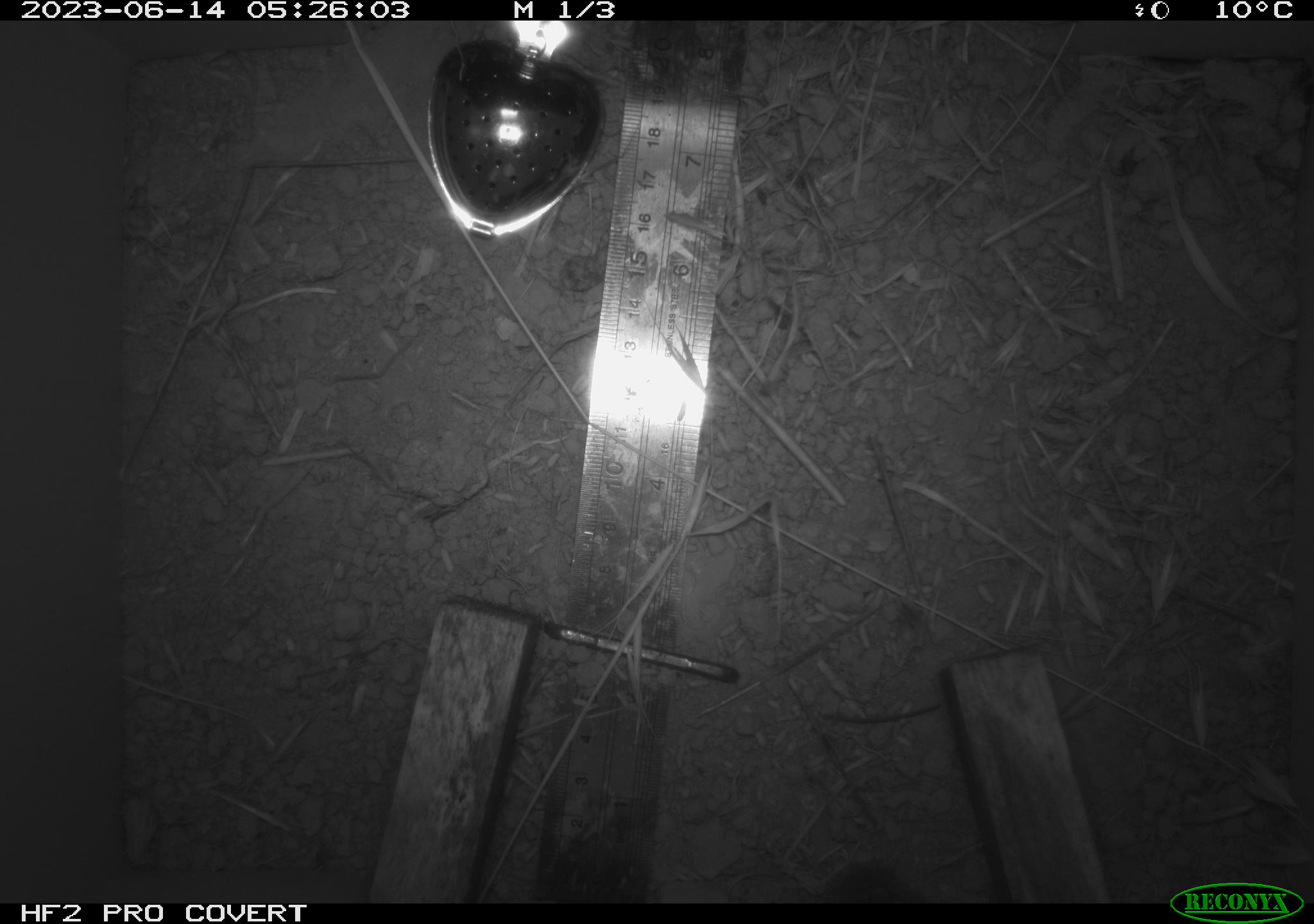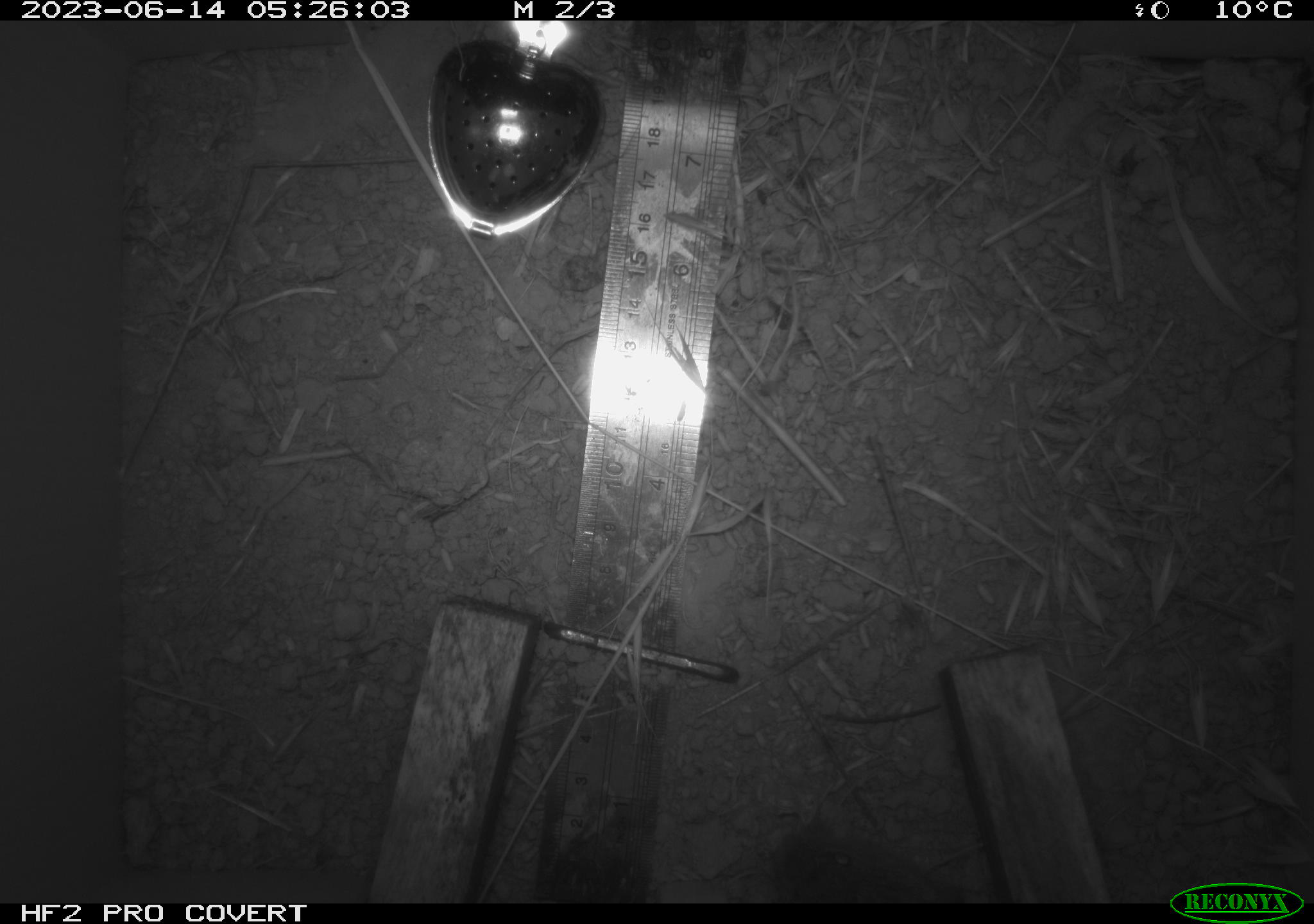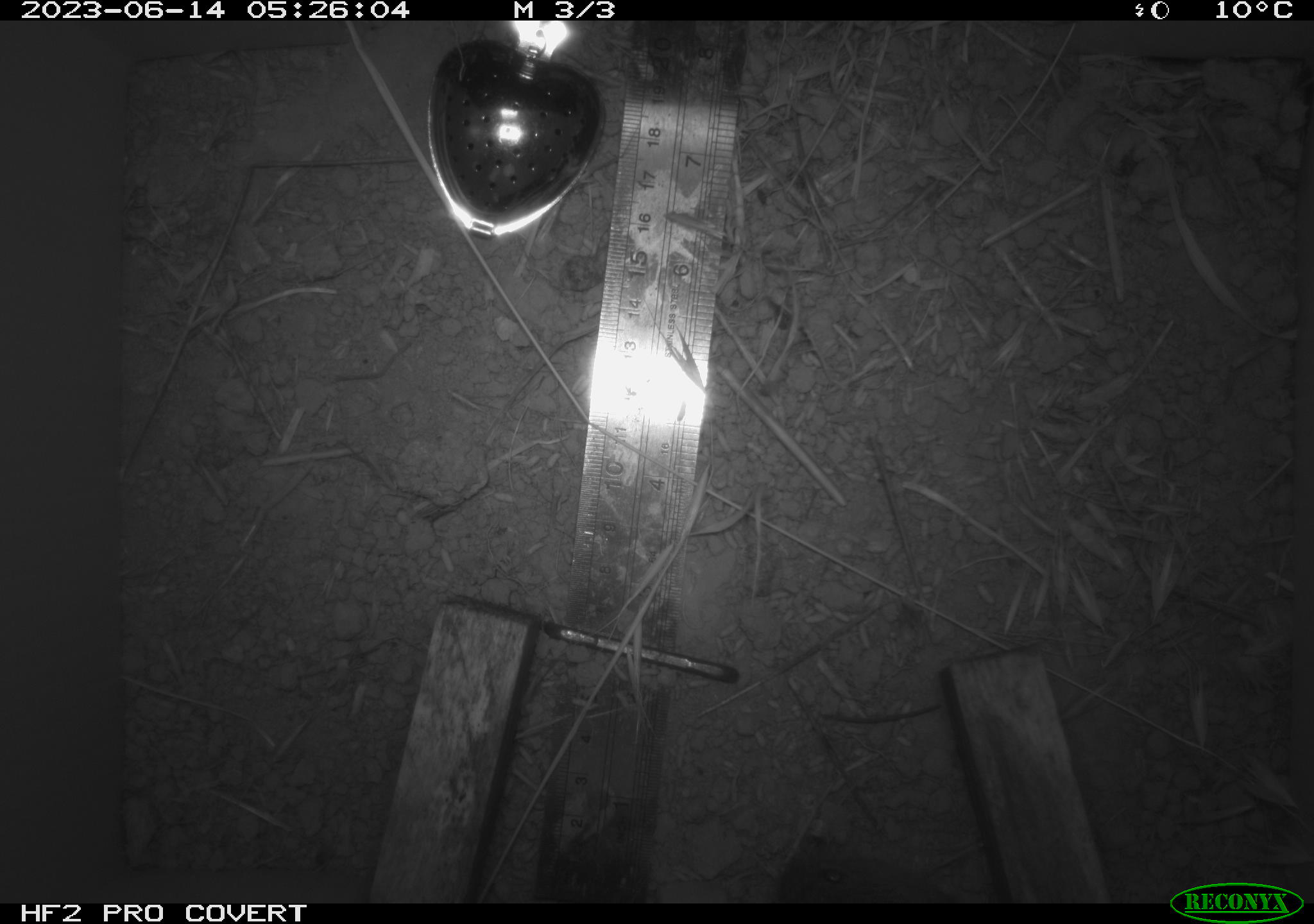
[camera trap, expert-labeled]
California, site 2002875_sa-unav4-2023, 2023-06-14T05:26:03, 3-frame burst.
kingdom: Animalia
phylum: Chordata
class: Mammalia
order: Rodentia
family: Cricetidae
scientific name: Arvicolinae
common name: voles, lemmings, and muskrats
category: arvicolinae subfamily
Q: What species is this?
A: Arvicolinae subfamily (voles, lemmings, and muskrats) (Arvicolinae).